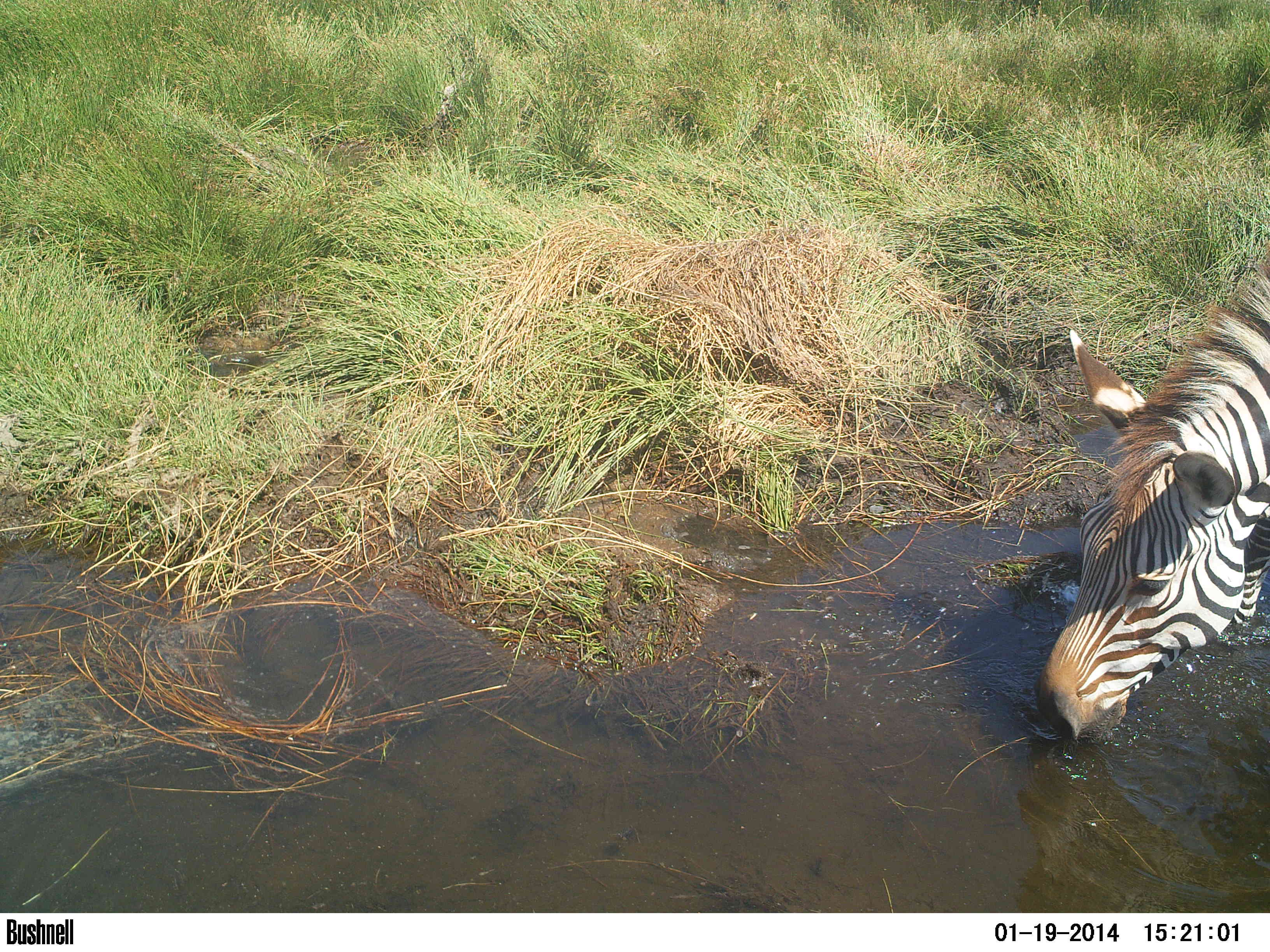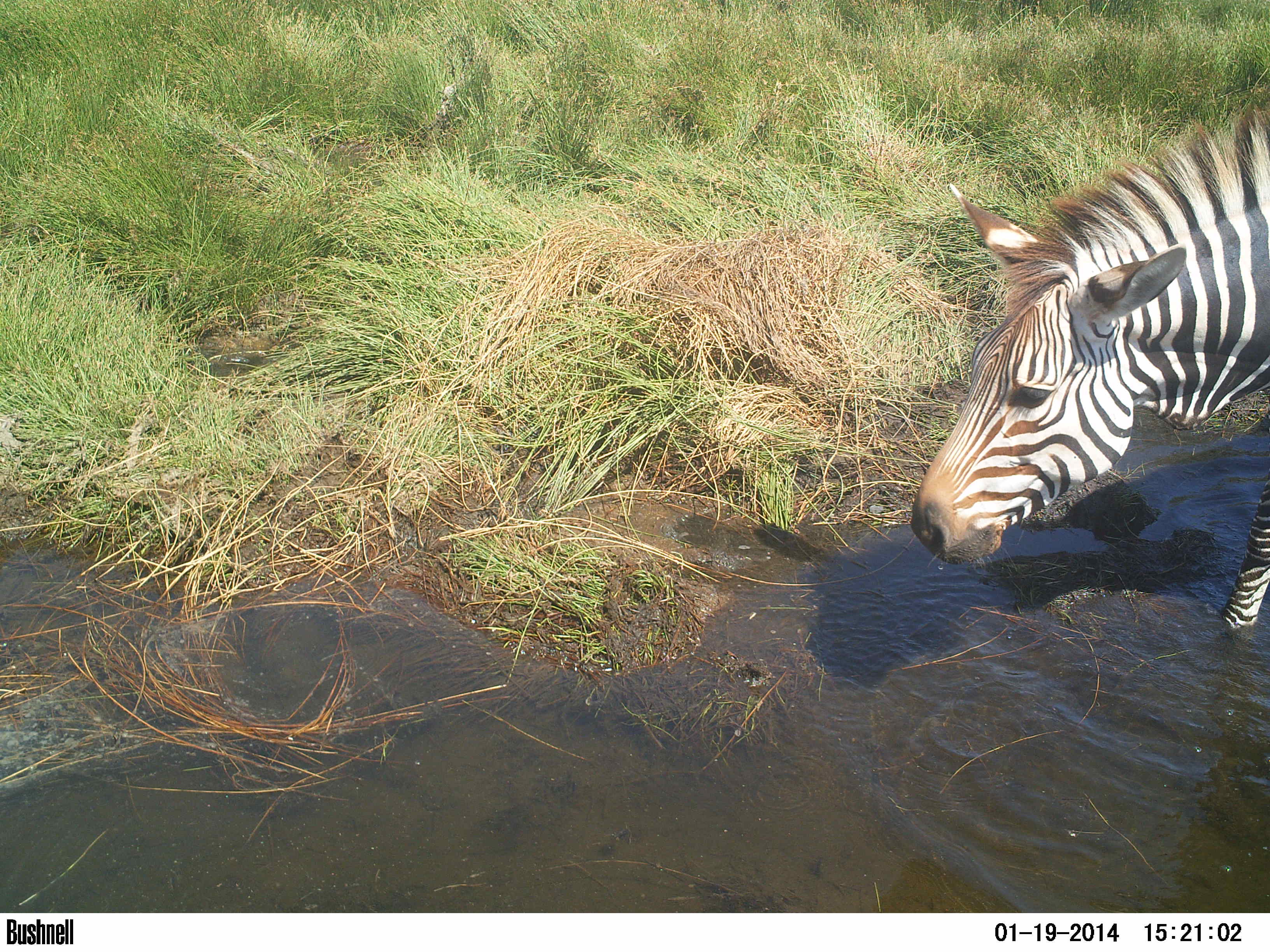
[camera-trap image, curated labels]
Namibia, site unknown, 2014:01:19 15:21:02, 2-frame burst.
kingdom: Animalia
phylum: Chordata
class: Mammalia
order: Perissodactyla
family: Equidae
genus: Equus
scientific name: Equus zebra hartmannae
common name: hartmann's mountain zebra